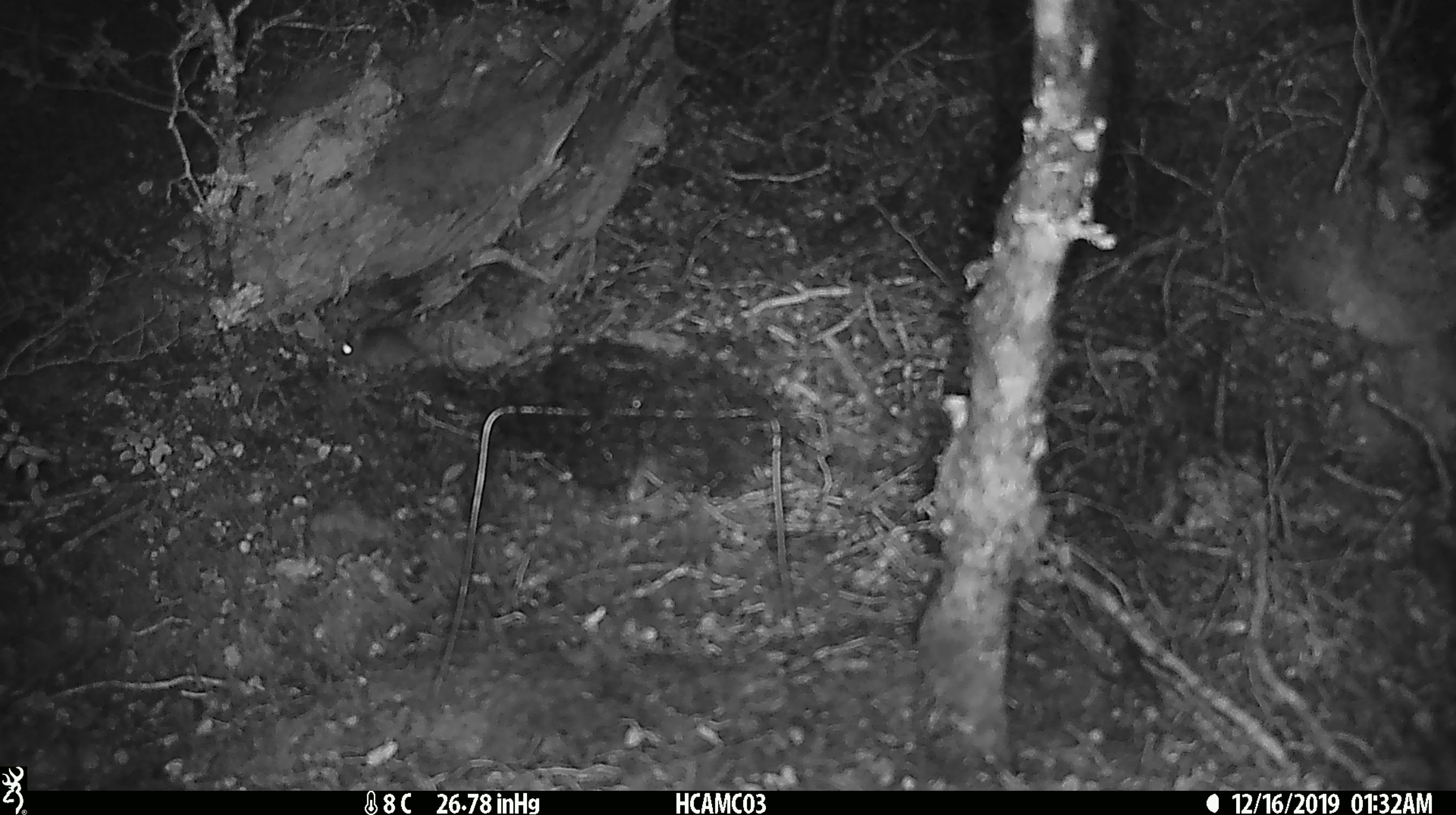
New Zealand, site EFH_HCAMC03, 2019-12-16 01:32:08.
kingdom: Animalia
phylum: Chordata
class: Mammalia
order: Rodentia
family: Muridae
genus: Mus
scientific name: Mus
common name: mouse